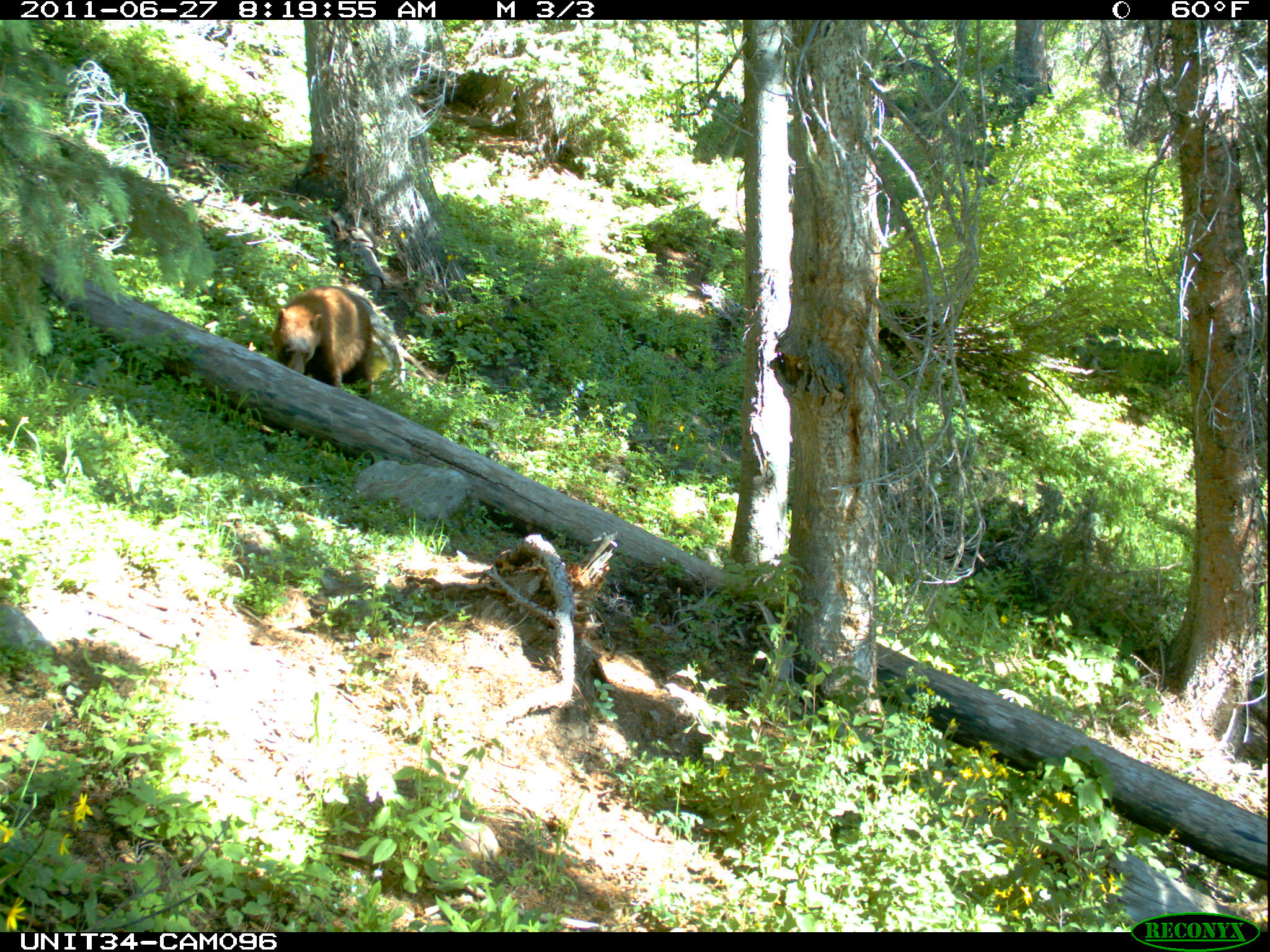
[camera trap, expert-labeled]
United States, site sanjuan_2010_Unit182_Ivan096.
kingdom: Animalia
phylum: Chordata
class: Mammalia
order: Carnivora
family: Ursidae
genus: Ursus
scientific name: Ursus americanus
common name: american black bear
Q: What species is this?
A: Ursus americanus (american black bear).